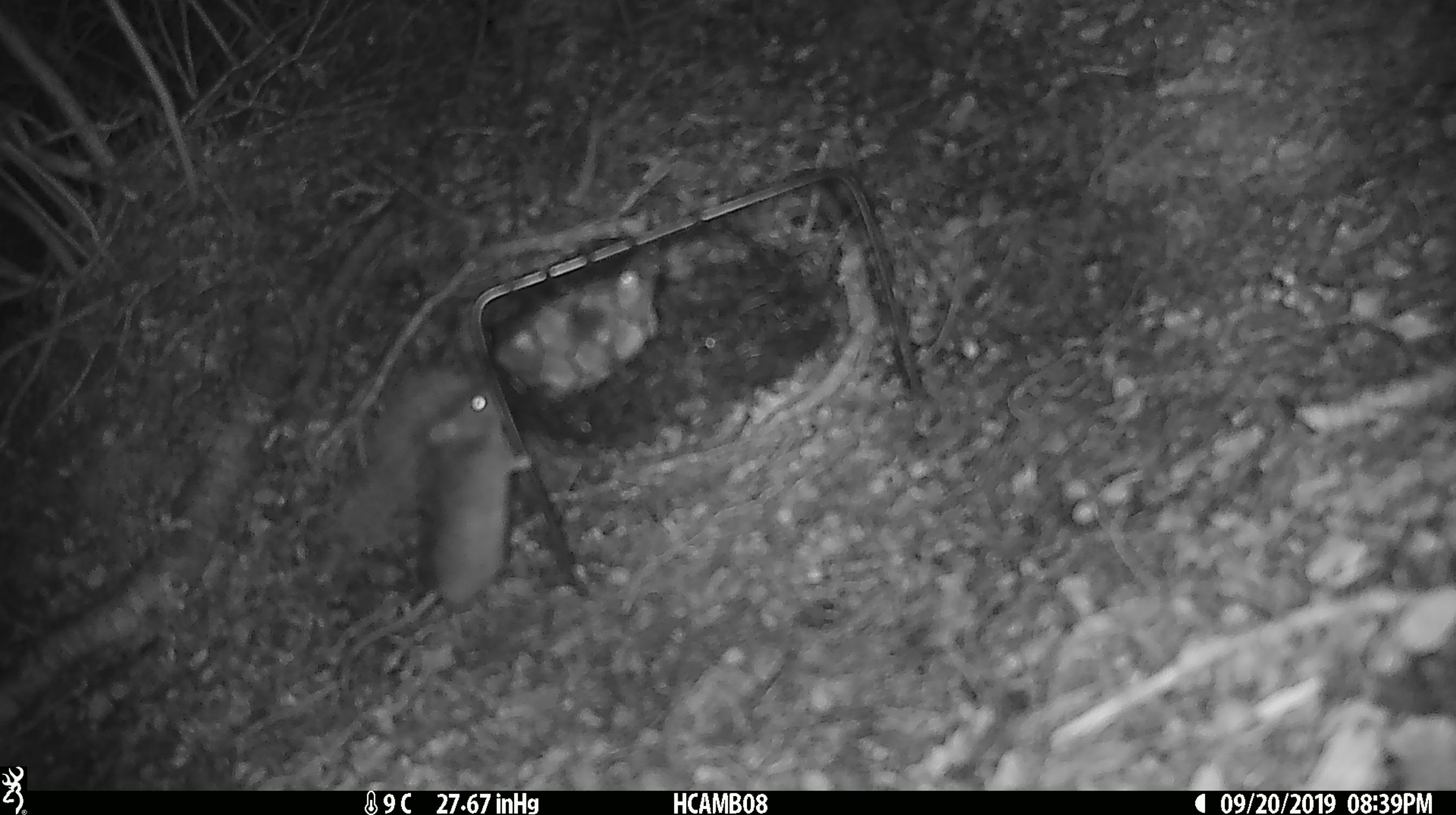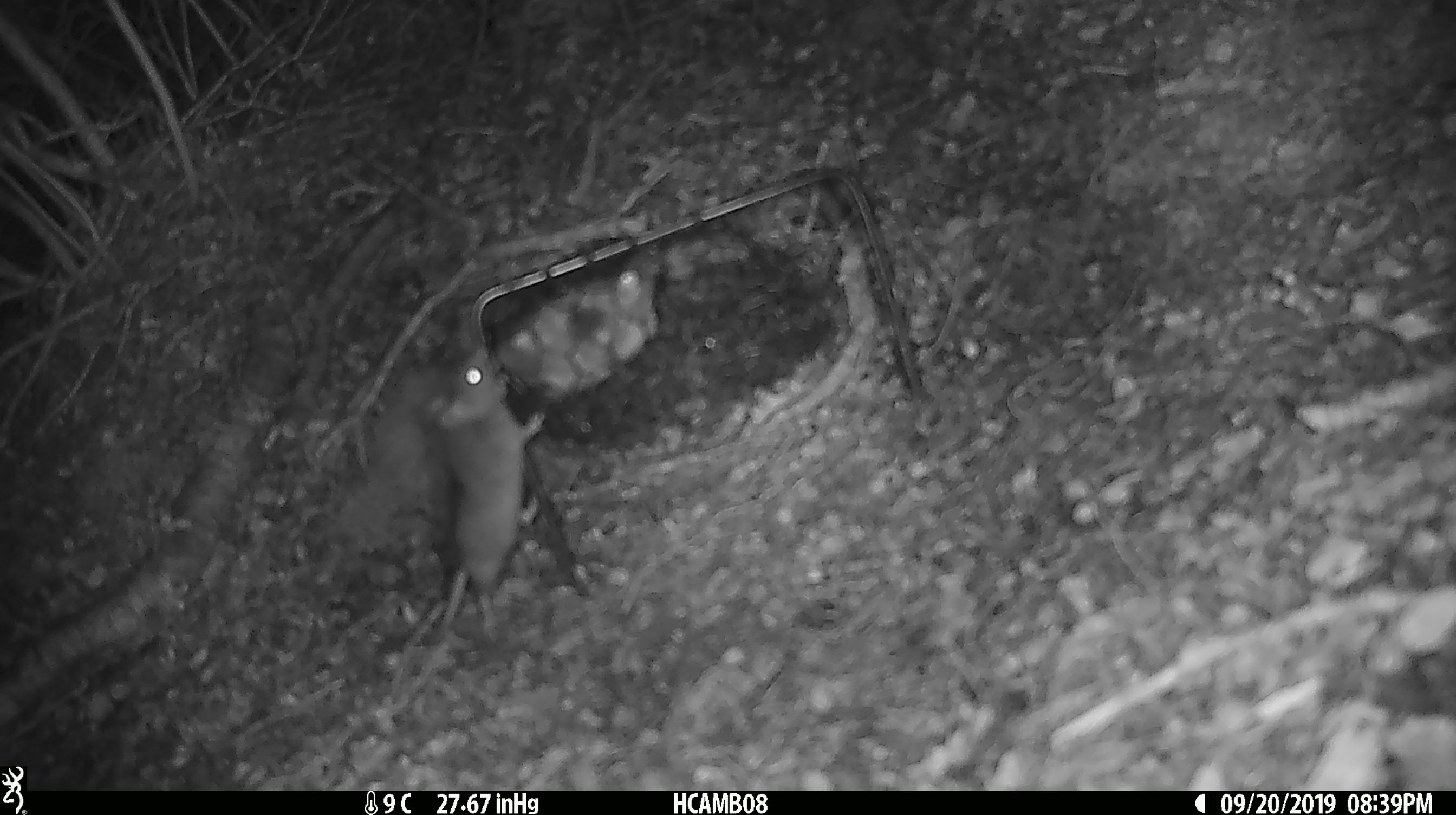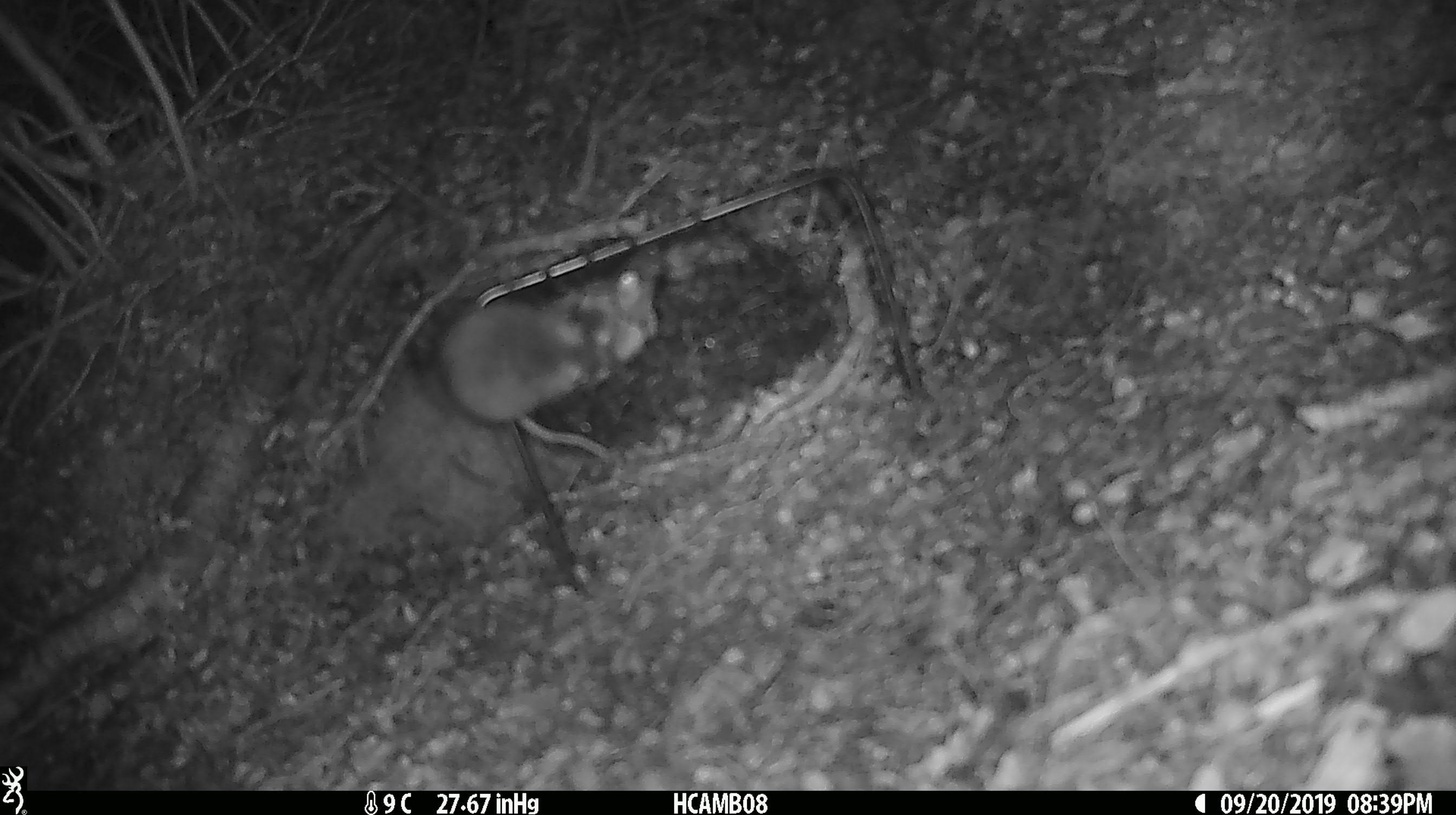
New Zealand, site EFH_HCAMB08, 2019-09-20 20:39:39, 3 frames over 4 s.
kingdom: Animalia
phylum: Chordata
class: Mammalia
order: Rodentia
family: Muridae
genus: Mus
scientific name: Mus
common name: mouse